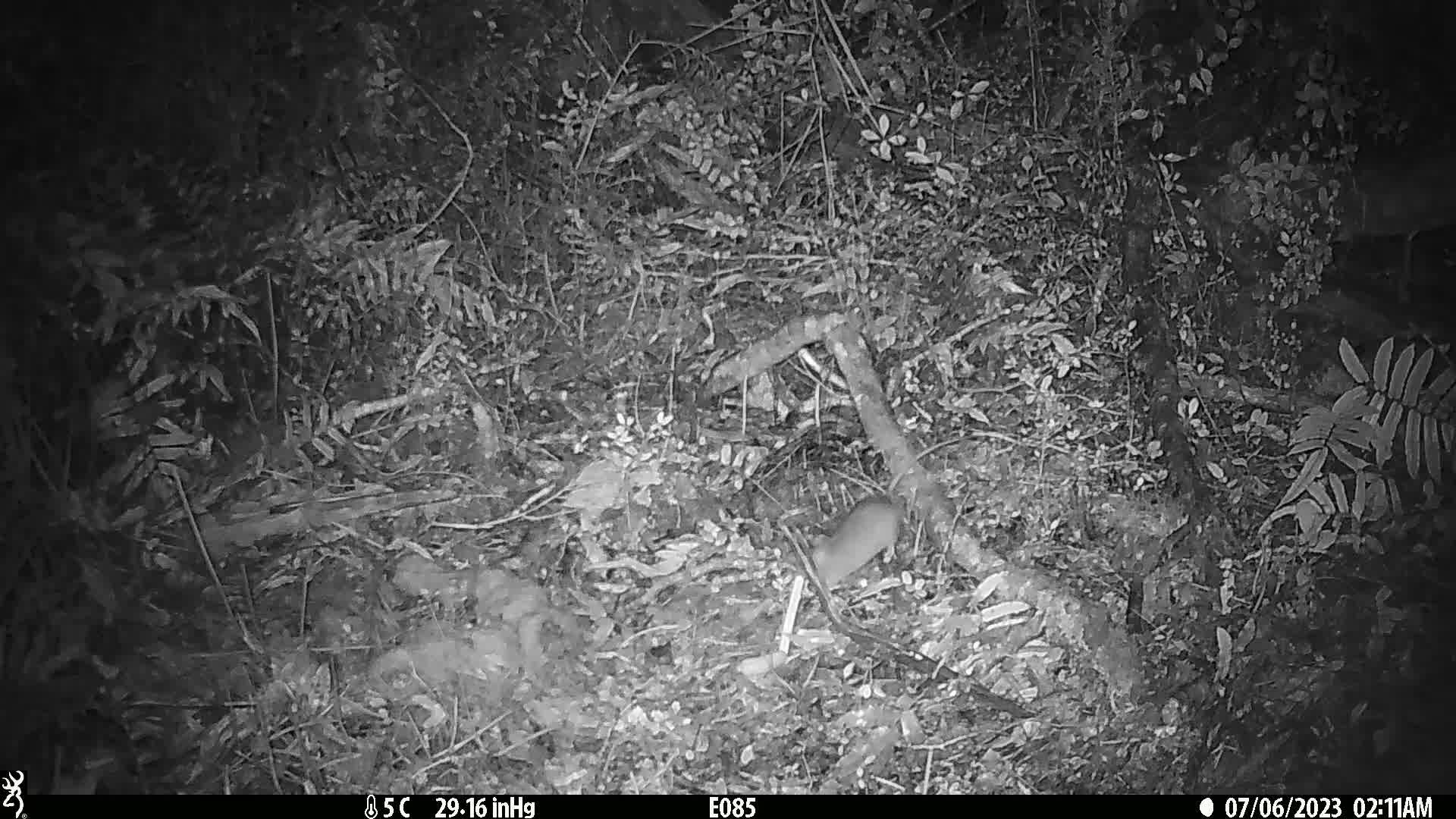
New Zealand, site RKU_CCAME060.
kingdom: Animalia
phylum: Chordata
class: Mammalia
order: Rodentia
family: Muridae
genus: Rattus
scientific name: Rattus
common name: rat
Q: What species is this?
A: Rat (Rattus).